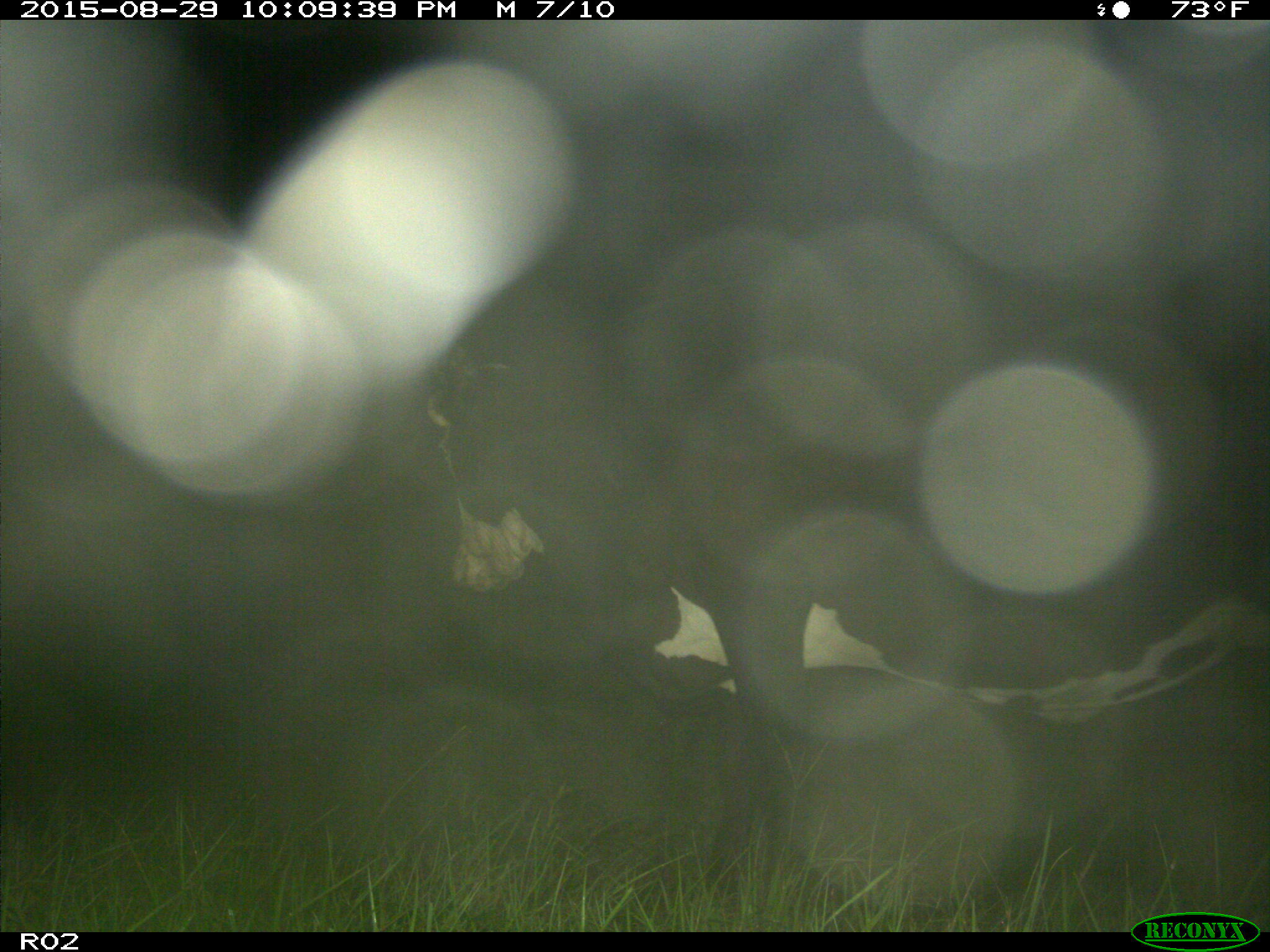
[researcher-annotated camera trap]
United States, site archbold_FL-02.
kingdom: Animalia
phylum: Chordata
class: Mammalia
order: Artiodactyla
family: Bovidae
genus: Bos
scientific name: Bos taurus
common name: domestic cow